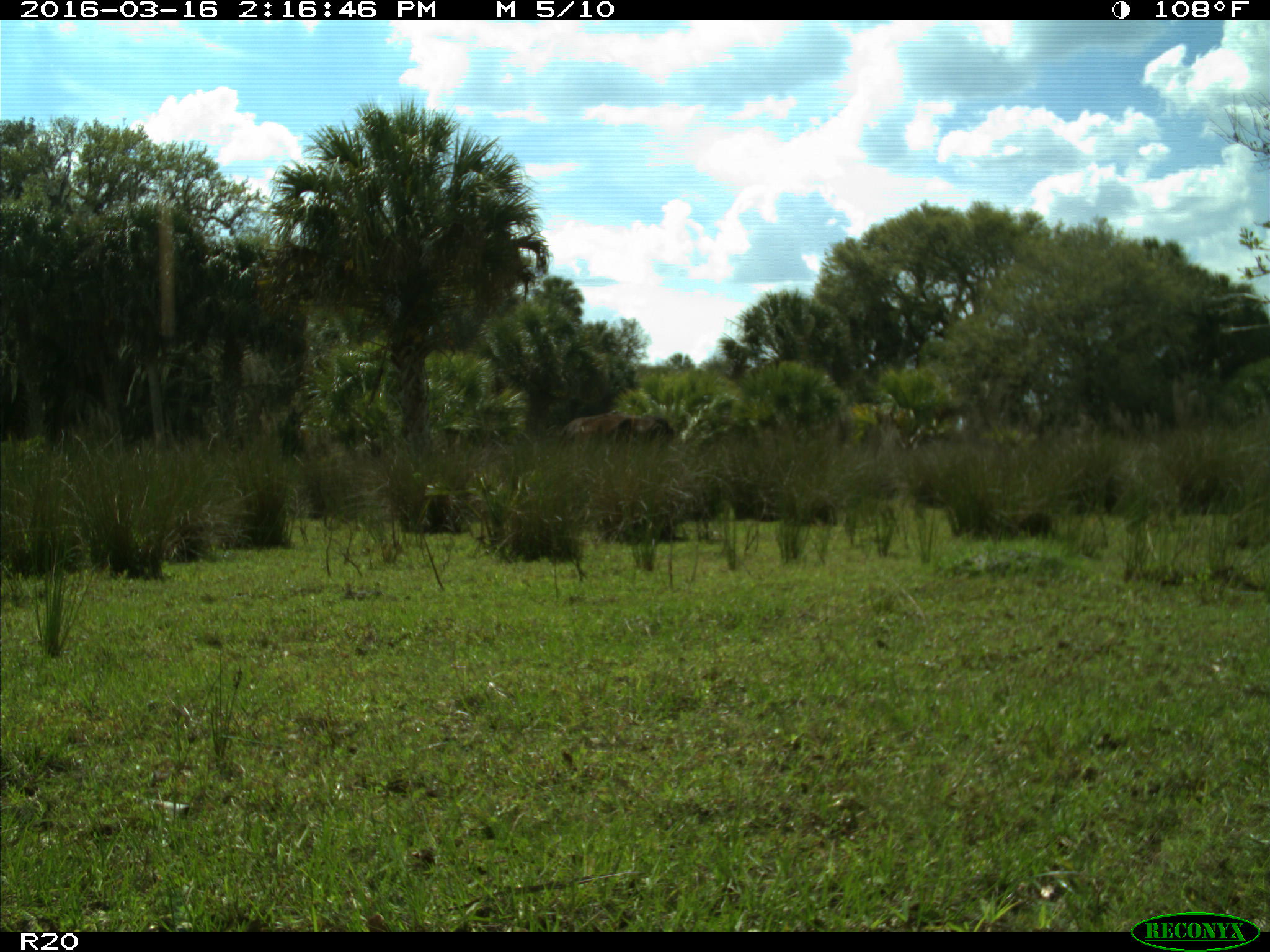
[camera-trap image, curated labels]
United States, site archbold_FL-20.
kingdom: Animalia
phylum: Chordata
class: Mammalia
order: Artiodactyla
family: Bovidae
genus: Bos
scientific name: Bos taurus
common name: domestic cow